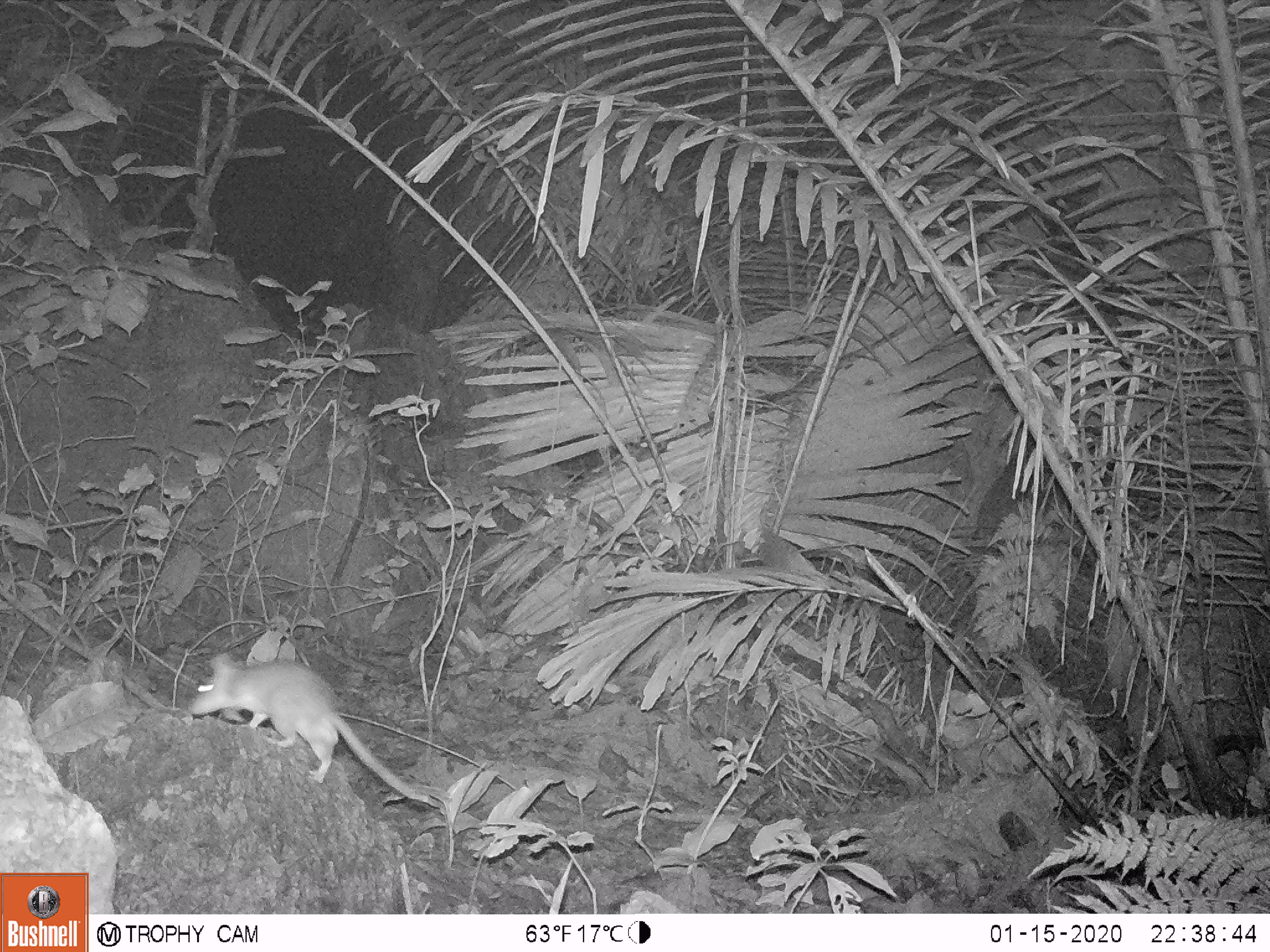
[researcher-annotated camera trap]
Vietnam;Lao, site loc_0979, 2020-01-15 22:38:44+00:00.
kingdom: Animalia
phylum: Chordata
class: Mammalia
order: Rodentia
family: Muridae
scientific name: Muridae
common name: old-world mice and rats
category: unidentified murid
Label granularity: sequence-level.